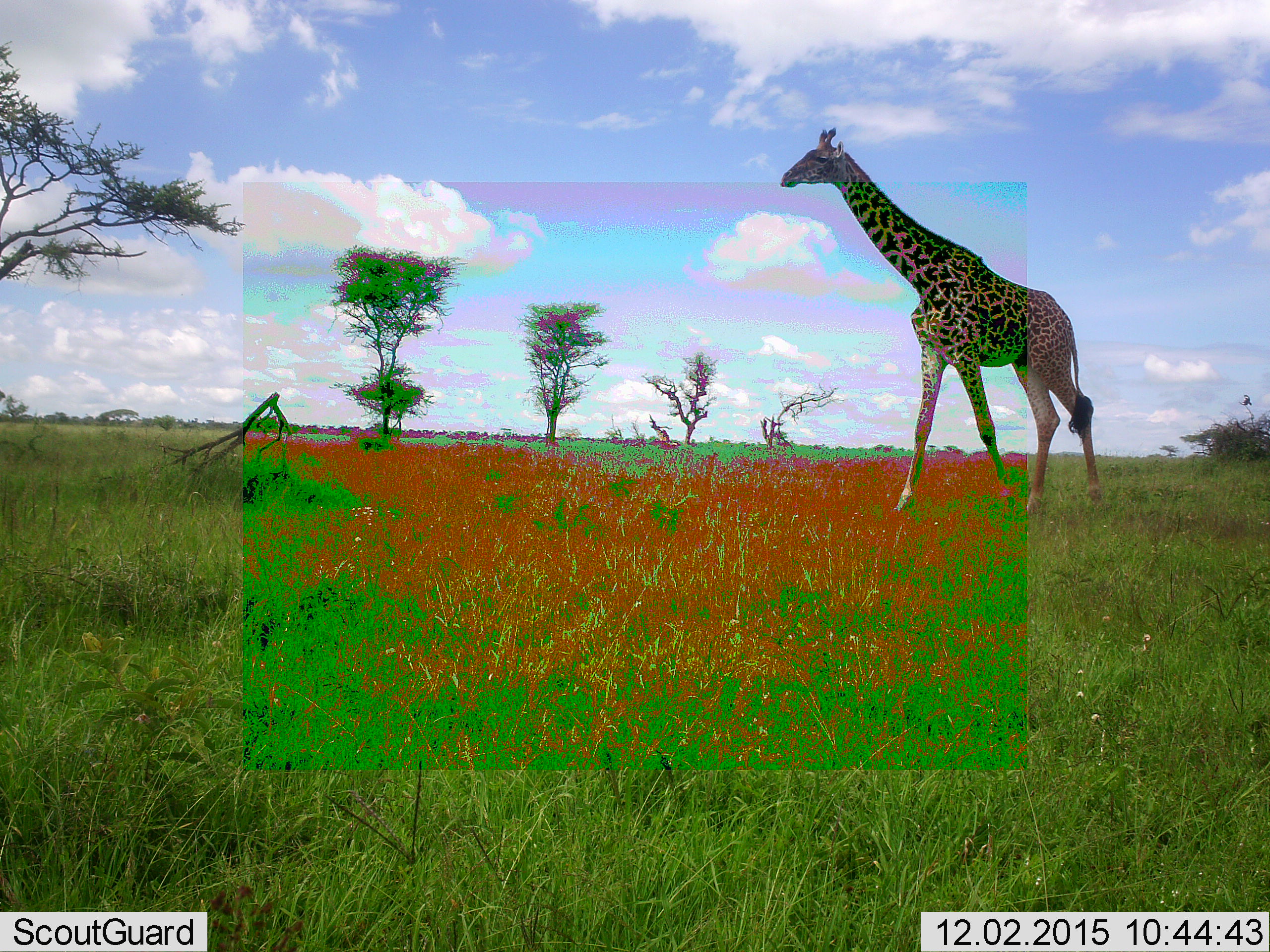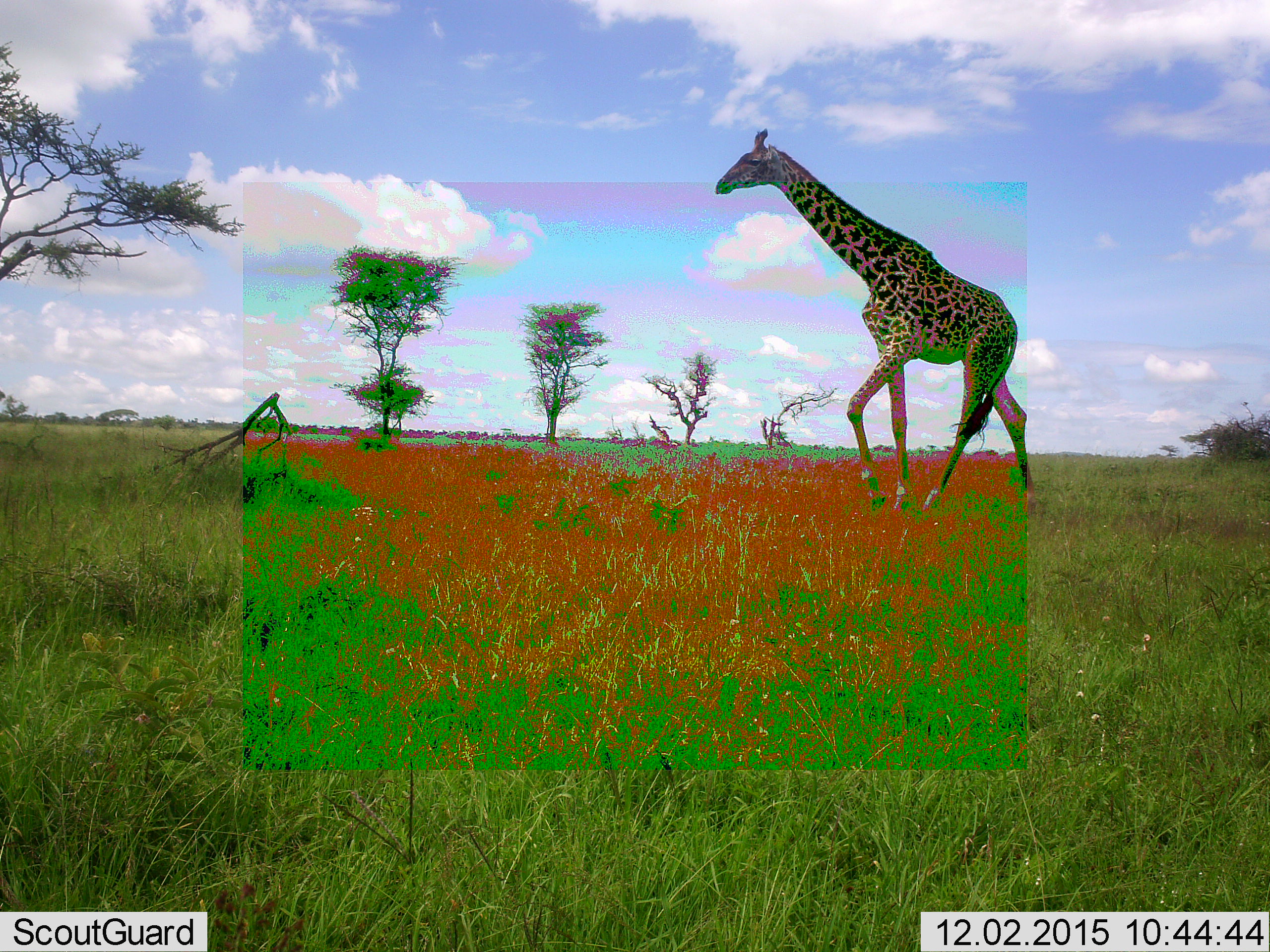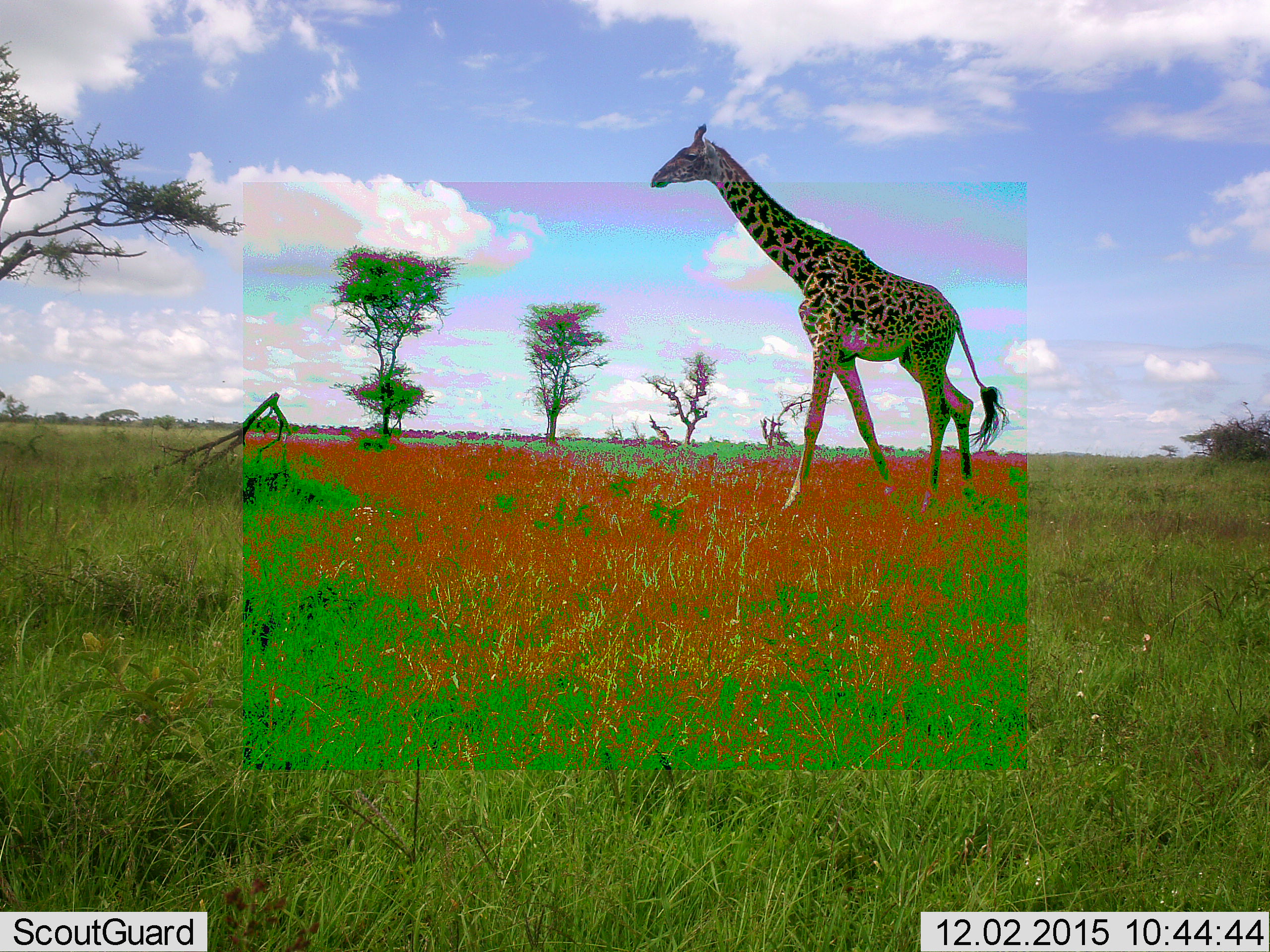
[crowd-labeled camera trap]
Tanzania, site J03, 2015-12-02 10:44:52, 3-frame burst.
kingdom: Animalia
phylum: Chordata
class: Mammalia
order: Artiodactyla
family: Giraffidae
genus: Giraffa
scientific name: Giraffa camelopardalis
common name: giraffe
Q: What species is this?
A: Giraffe (Giraffa camelopardalis).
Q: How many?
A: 1.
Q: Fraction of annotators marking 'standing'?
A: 10%.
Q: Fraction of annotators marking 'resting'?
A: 0%.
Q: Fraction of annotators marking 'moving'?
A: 100%.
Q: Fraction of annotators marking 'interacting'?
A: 0%.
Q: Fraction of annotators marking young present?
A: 0%.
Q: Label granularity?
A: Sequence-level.